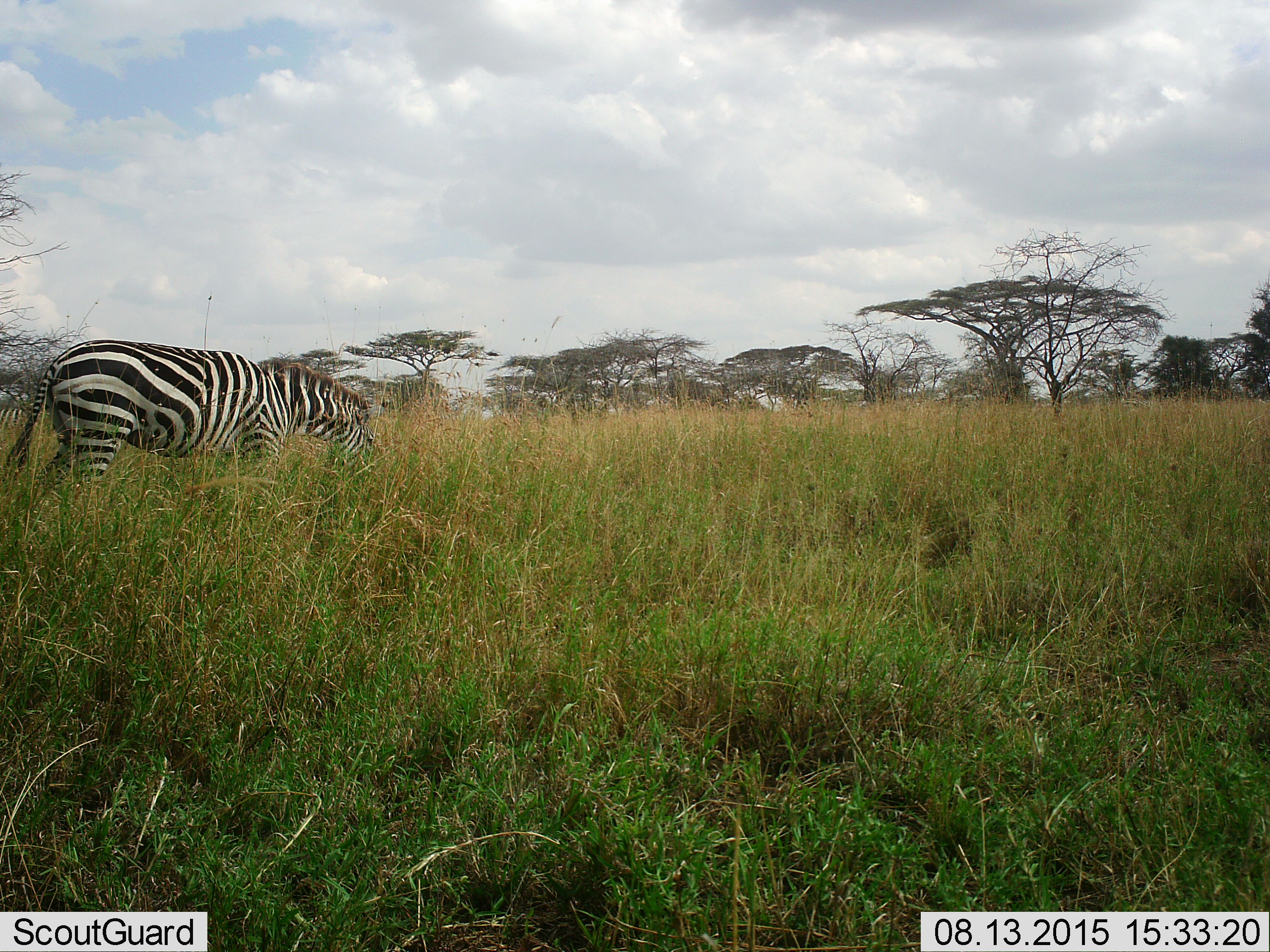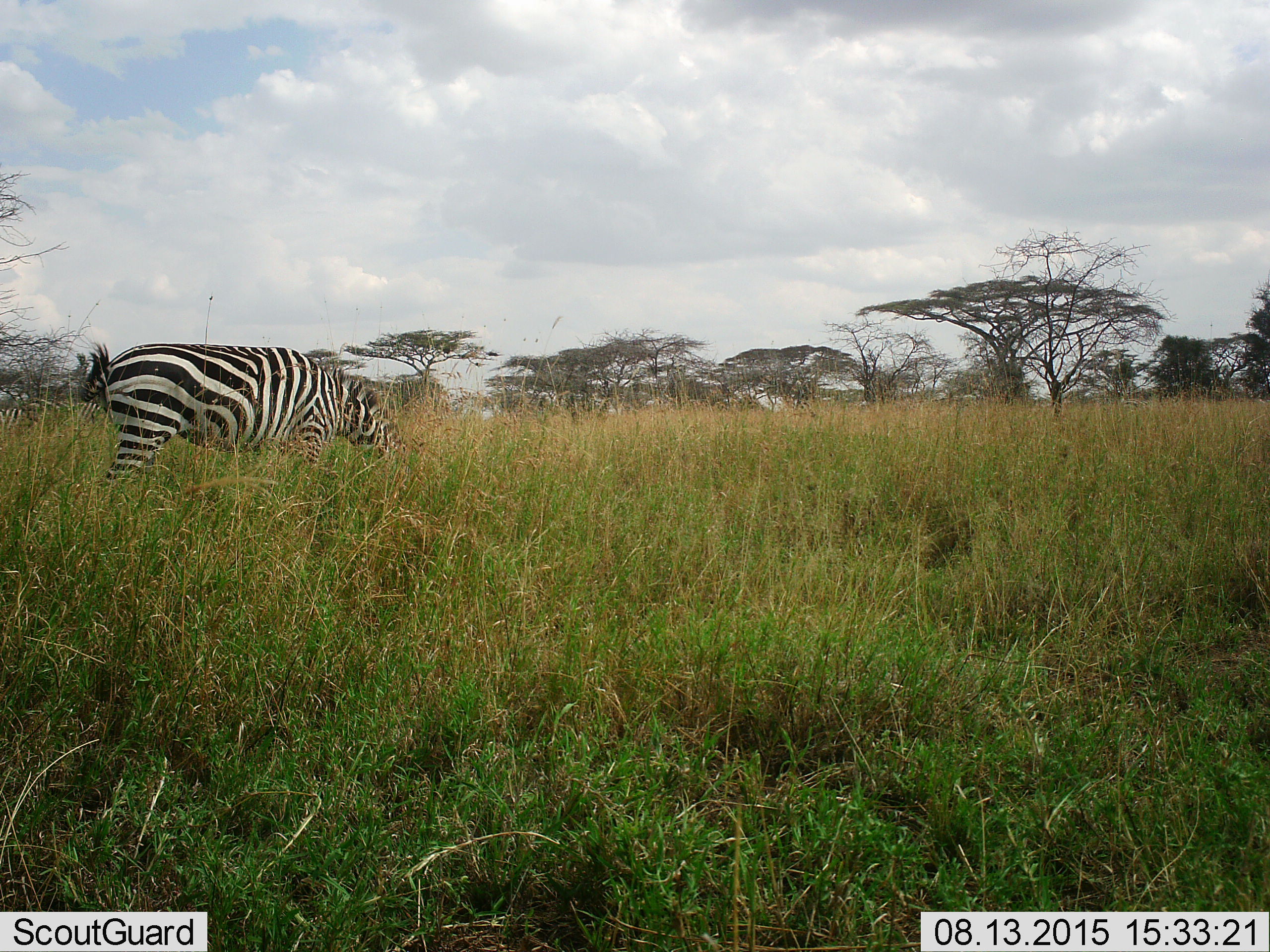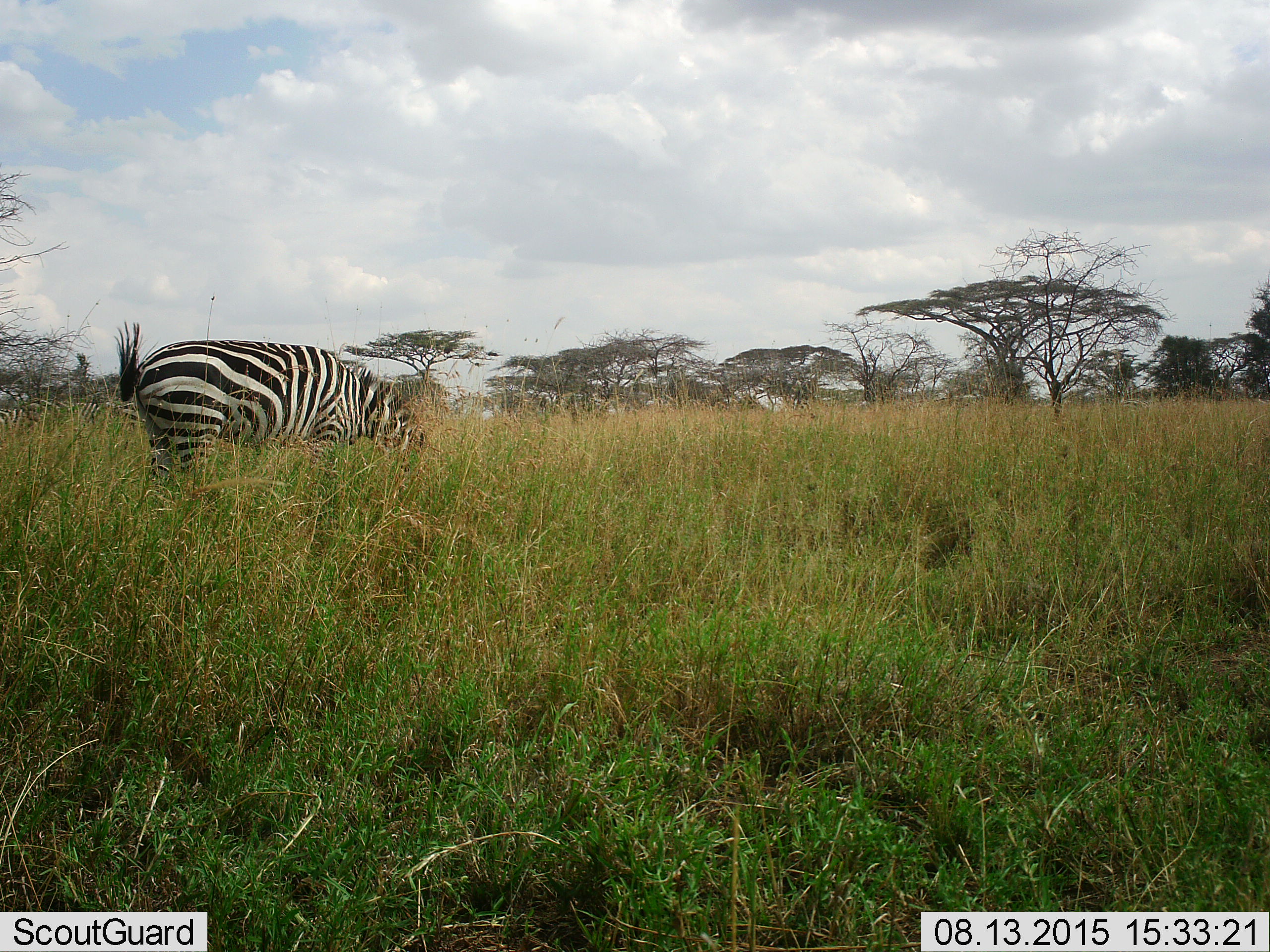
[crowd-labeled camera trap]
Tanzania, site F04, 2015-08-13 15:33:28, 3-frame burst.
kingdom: Animalia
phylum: Chordata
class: Mammalia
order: Perissodactyla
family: Equidae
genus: Equus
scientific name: Equus quagga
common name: plains zebra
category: zebra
Zebra (plains zebra) (Equus quagga), count 1. Behavior (volunteer vote fractions): standing 29%, resting 0%, moving 47%, interacting 6%. Young present (vote fraction): 0%. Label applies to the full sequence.